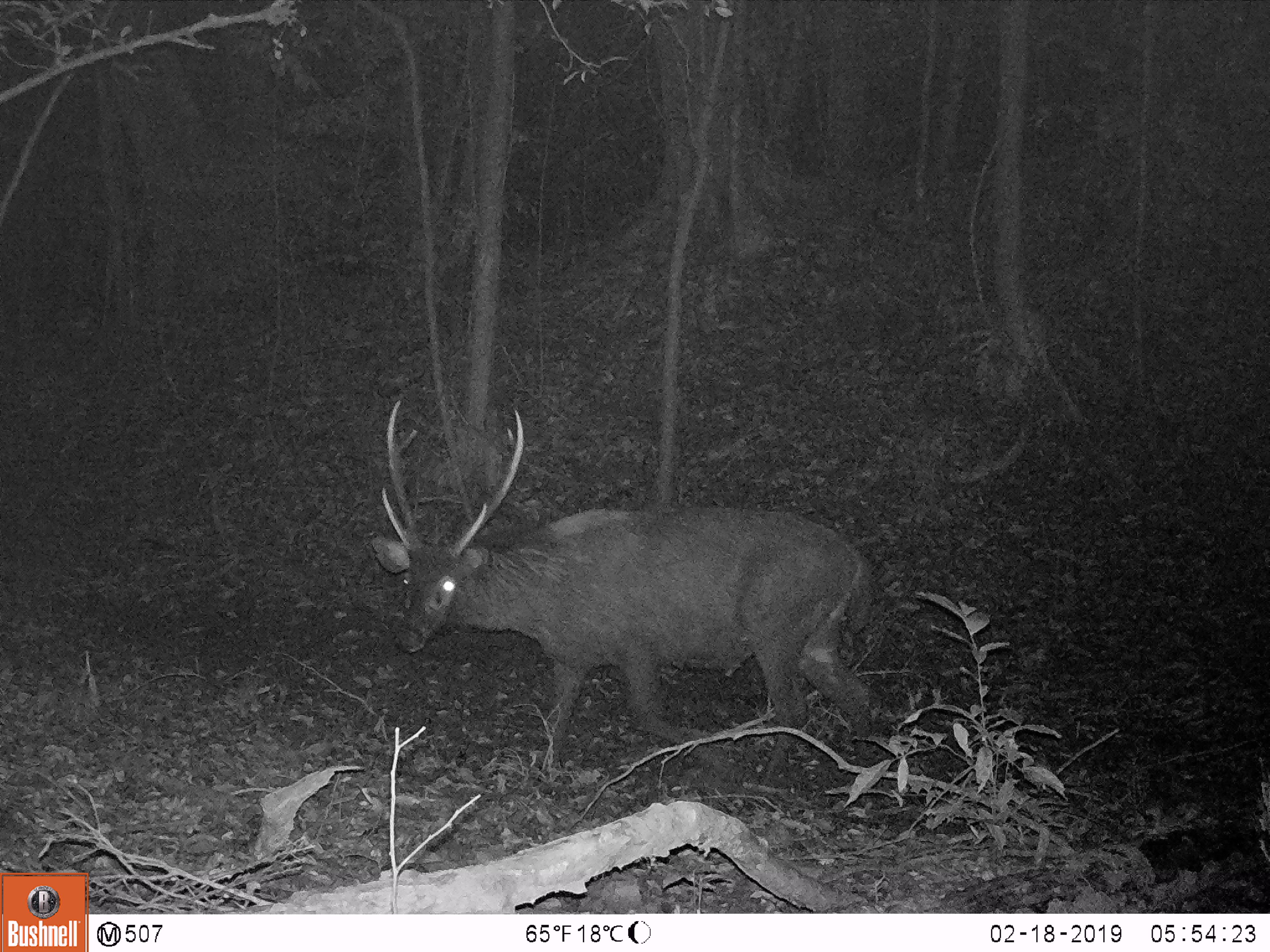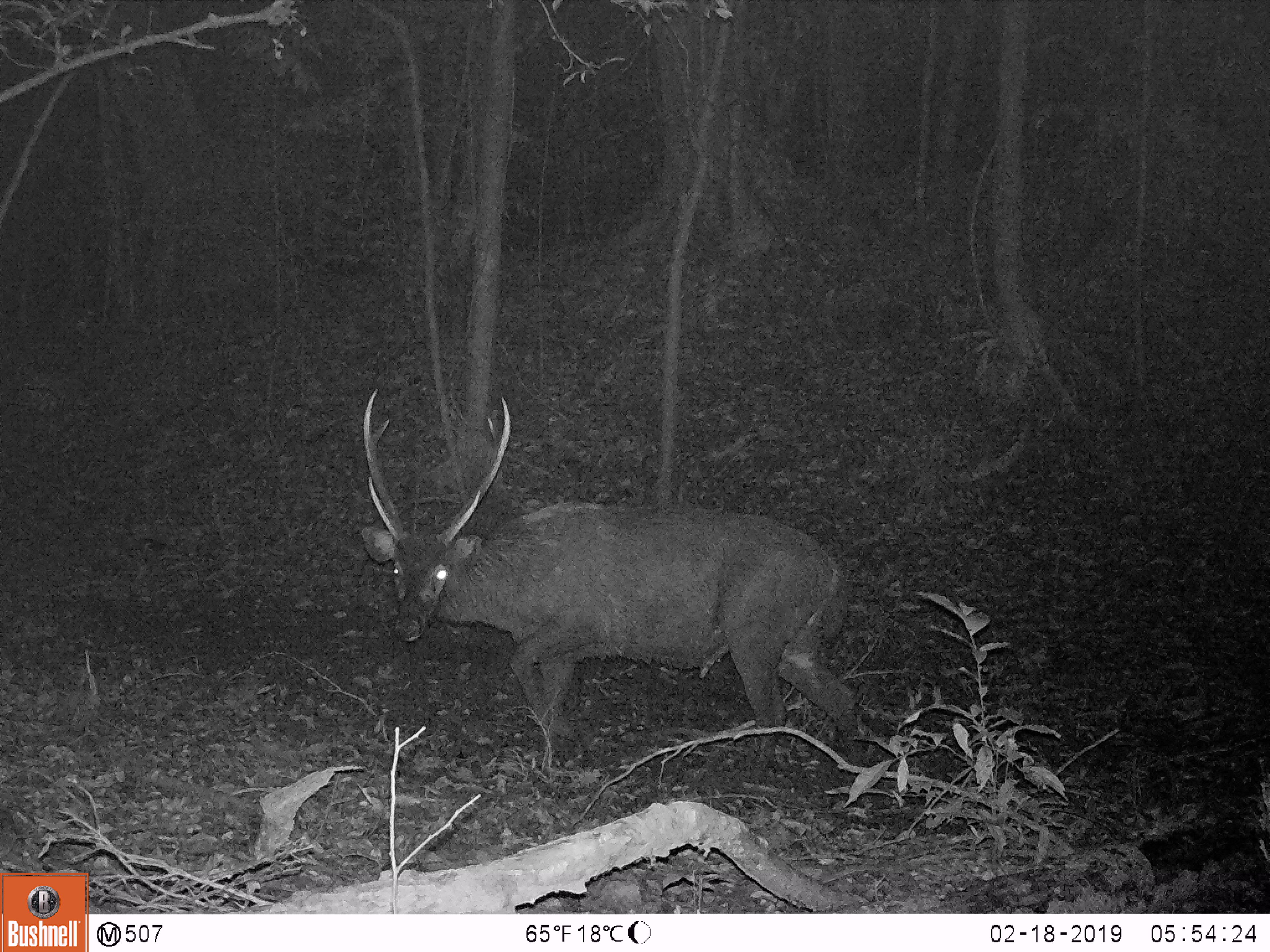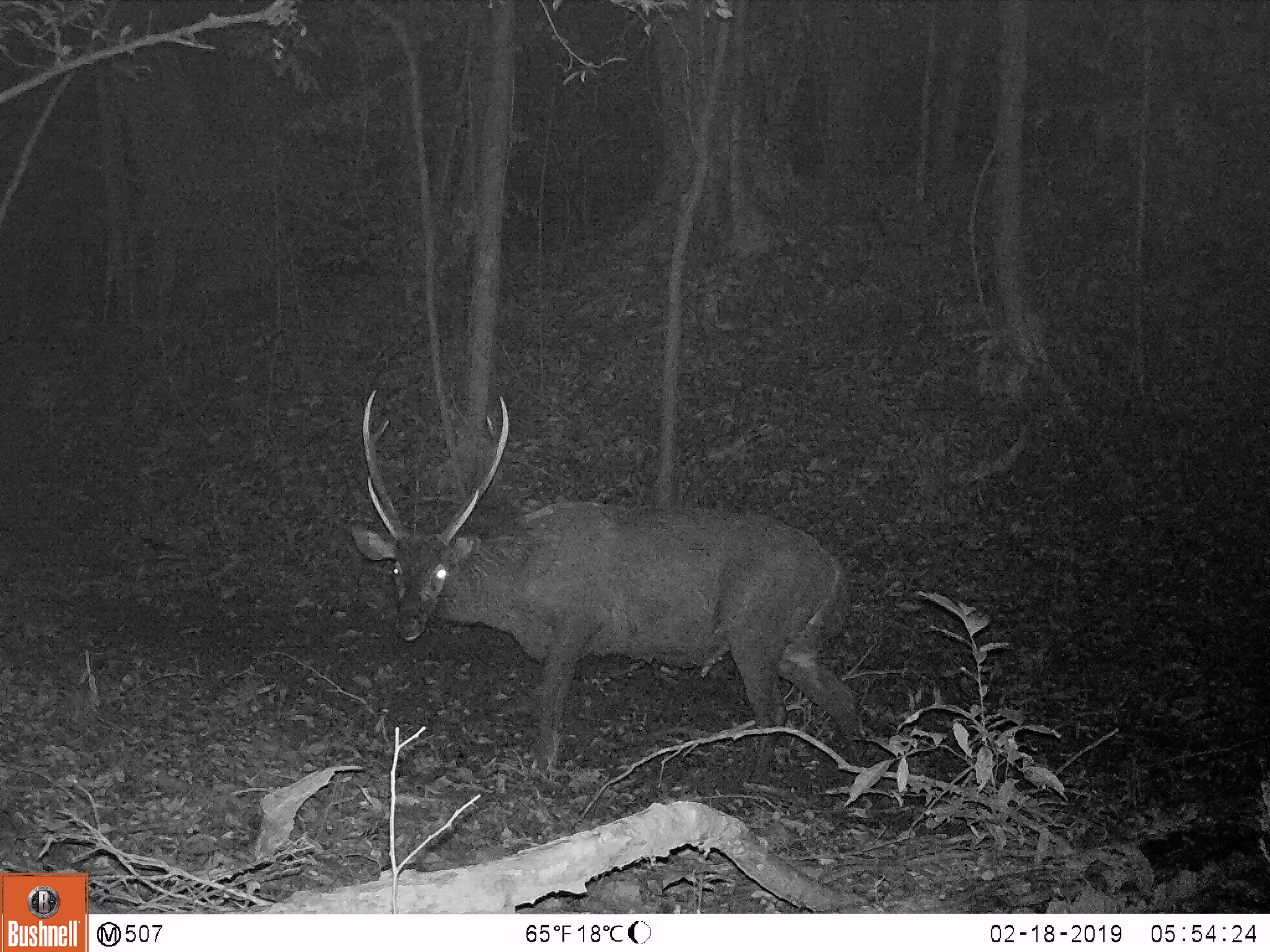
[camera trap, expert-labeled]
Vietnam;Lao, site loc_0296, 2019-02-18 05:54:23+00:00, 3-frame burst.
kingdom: Animalia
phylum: Chordata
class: Mammalia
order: Artiodactyla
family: Cervidae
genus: Rusa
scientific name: Rusa unicolor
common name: sambar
Sambar (Rusa unicolor). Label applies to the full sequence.